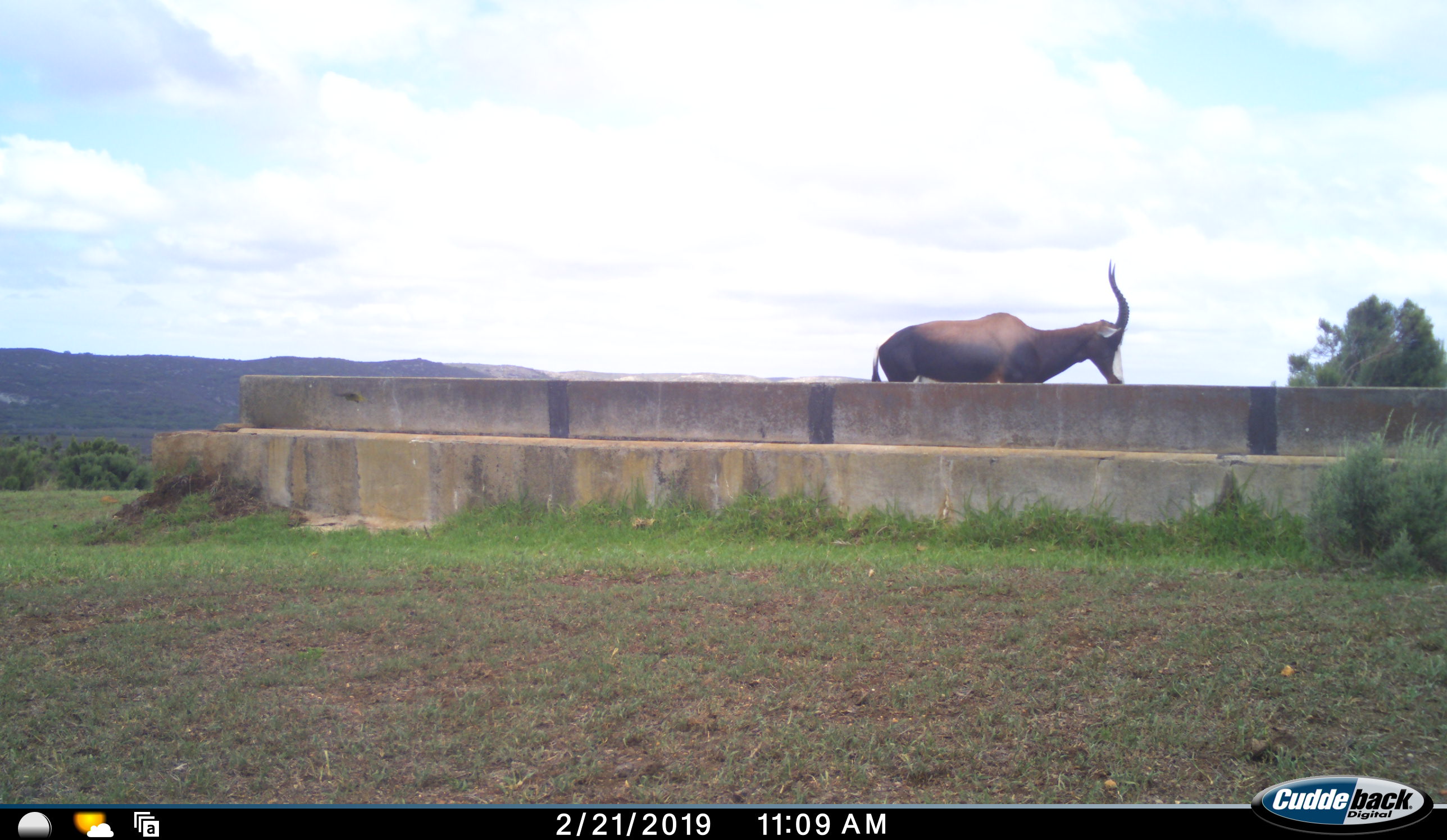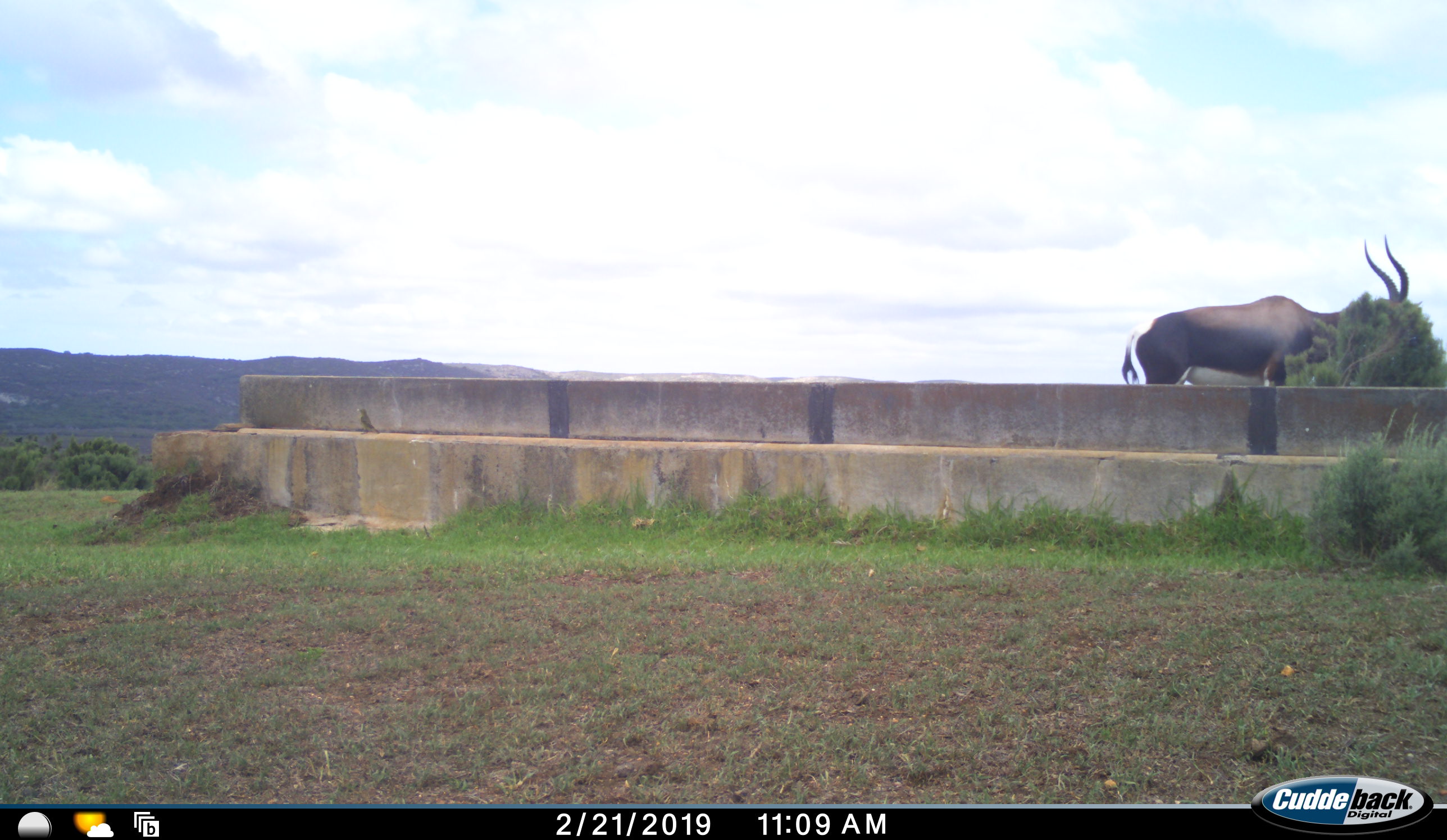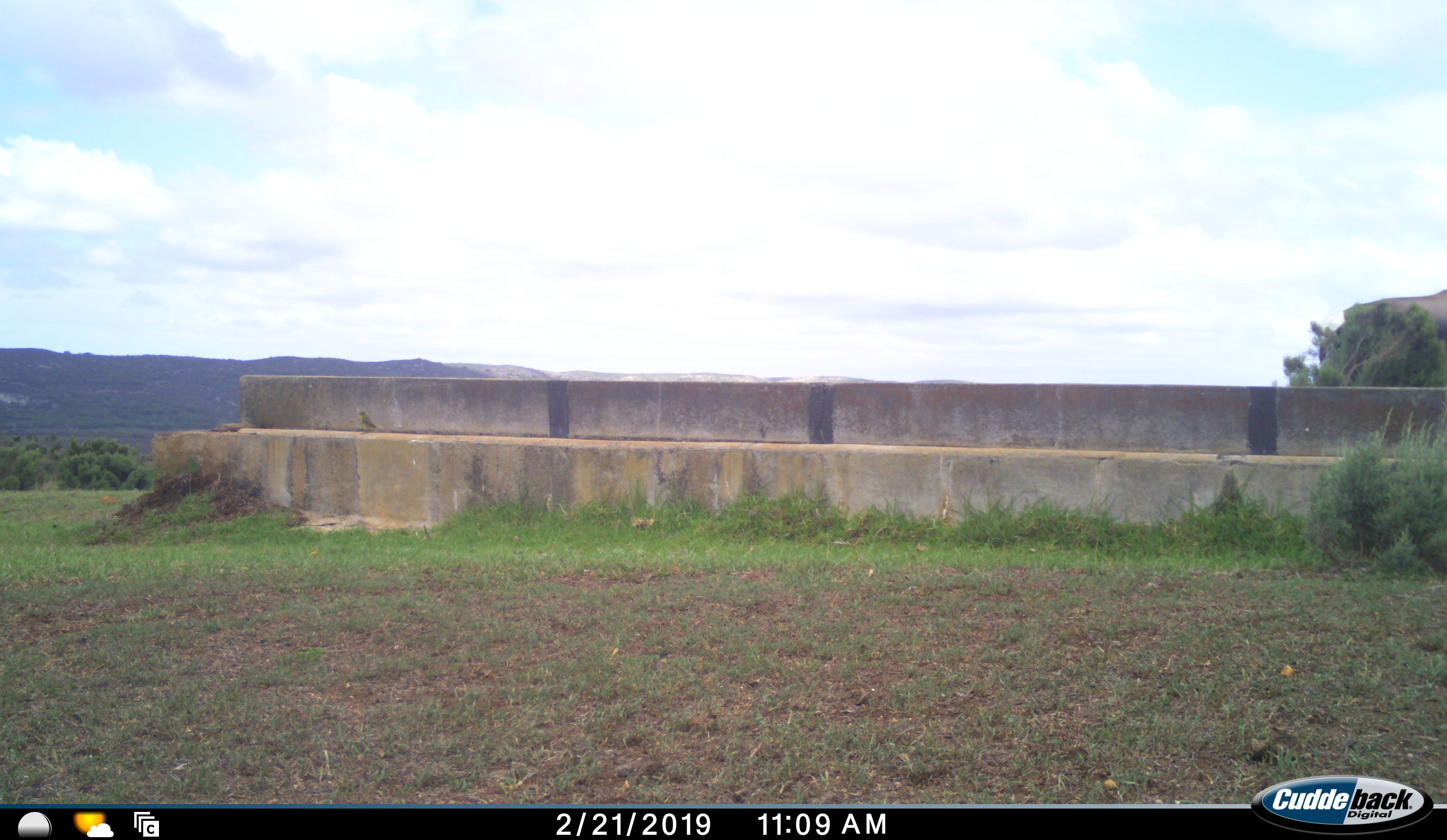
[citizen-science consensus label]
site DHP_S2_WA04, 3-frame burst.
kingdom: Animalia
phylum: Chordata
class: Mammalia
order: Artiodactyla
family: Bovidae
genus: Damaliscus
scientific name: Damaliscus pygargus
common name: bontebok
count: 1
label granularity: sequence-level